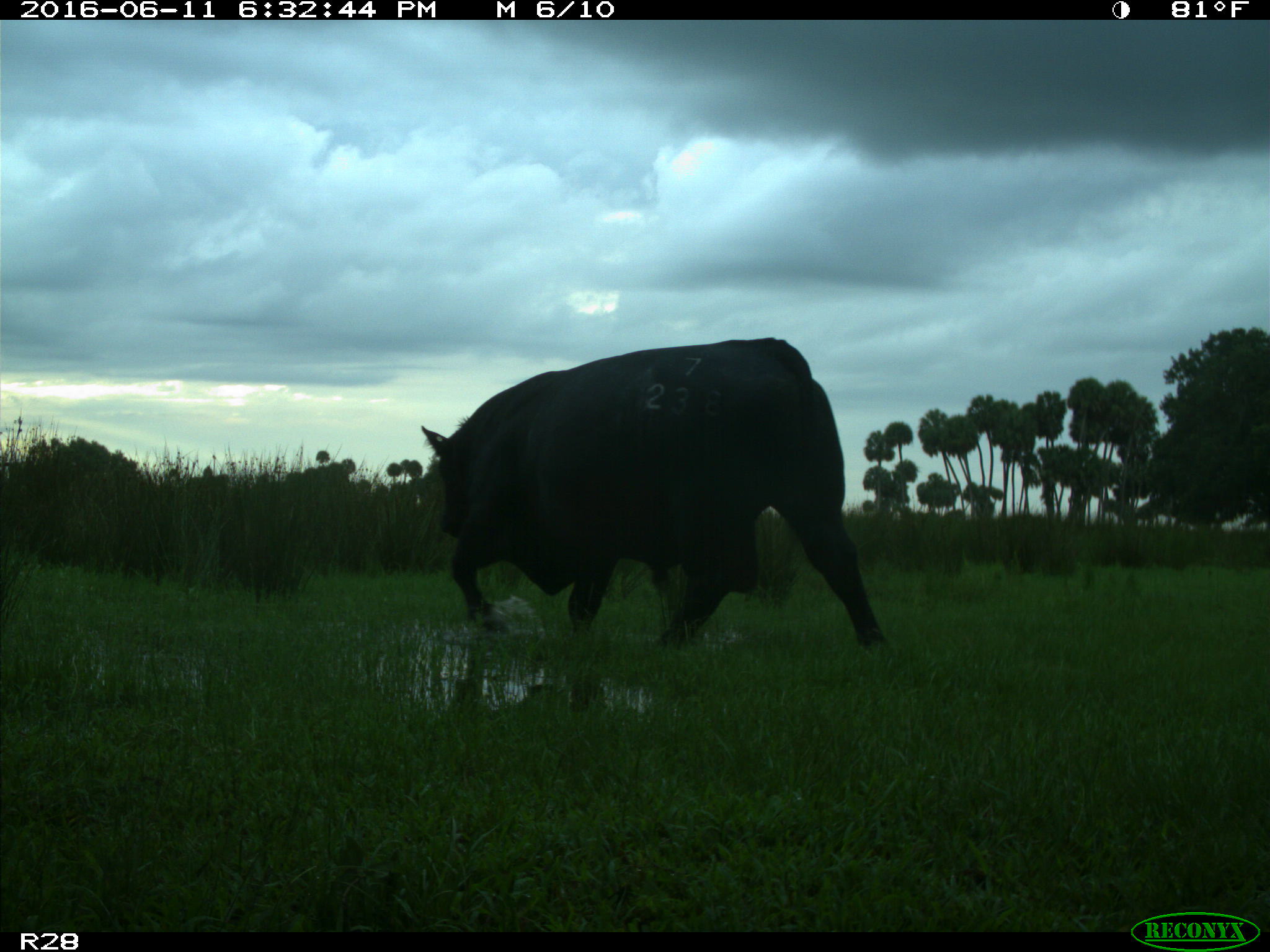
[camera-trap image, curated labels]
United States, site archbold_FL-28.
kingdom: Animalia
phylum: Chordata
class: Mammalia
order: Artiodactyla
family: Bovidae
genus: Bos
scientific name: Bos taurus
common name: domestic cow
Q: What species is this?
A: Bos taurus (domestic cow).